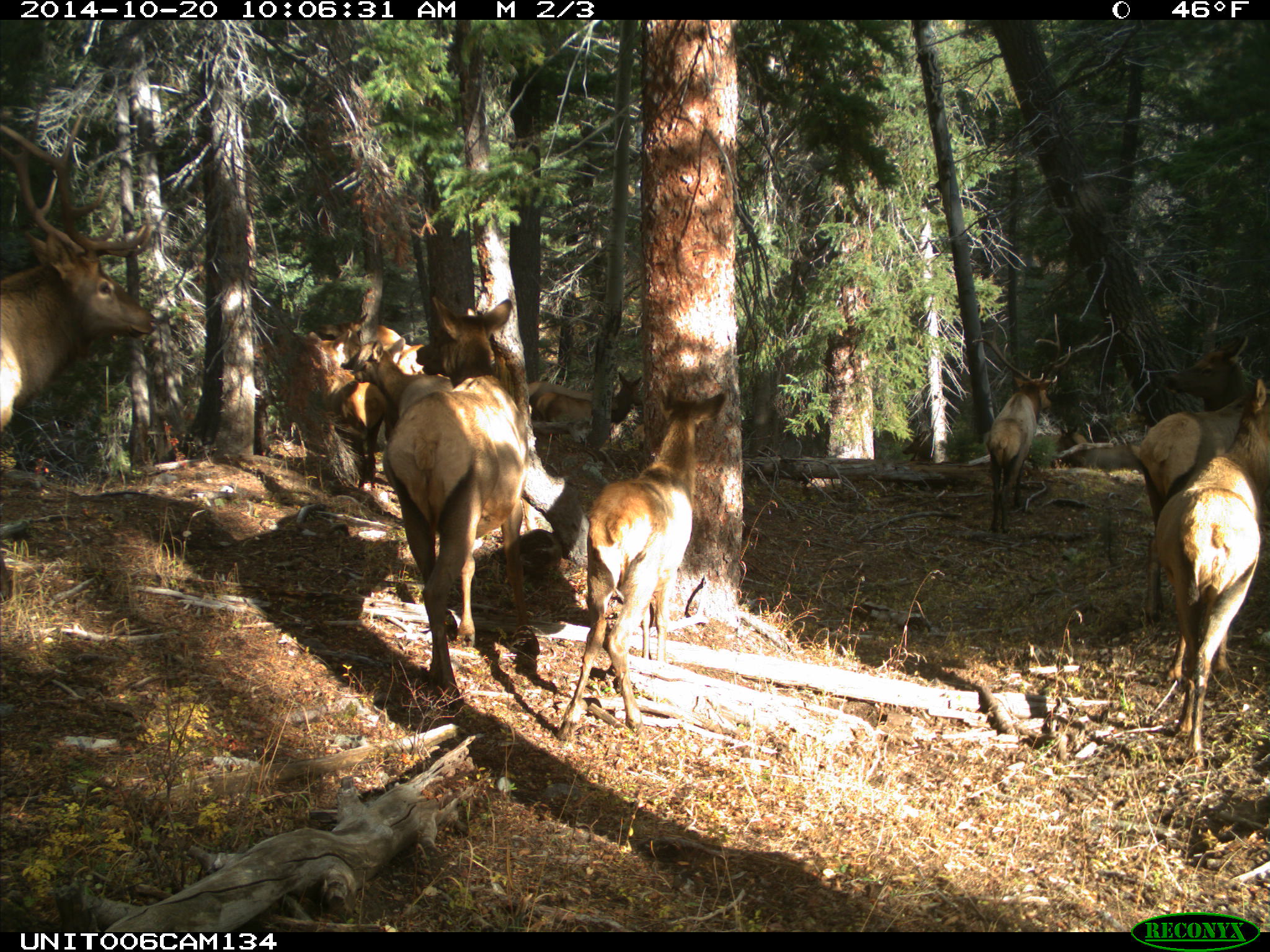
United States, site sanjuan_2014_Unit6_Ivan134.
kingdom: Animalia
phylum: Chordata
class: Mammalia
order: Artiodactyla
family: Cervidae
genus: Cervus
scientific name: Cervus elaphus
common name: red deer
Cervus elaphus (red deer).